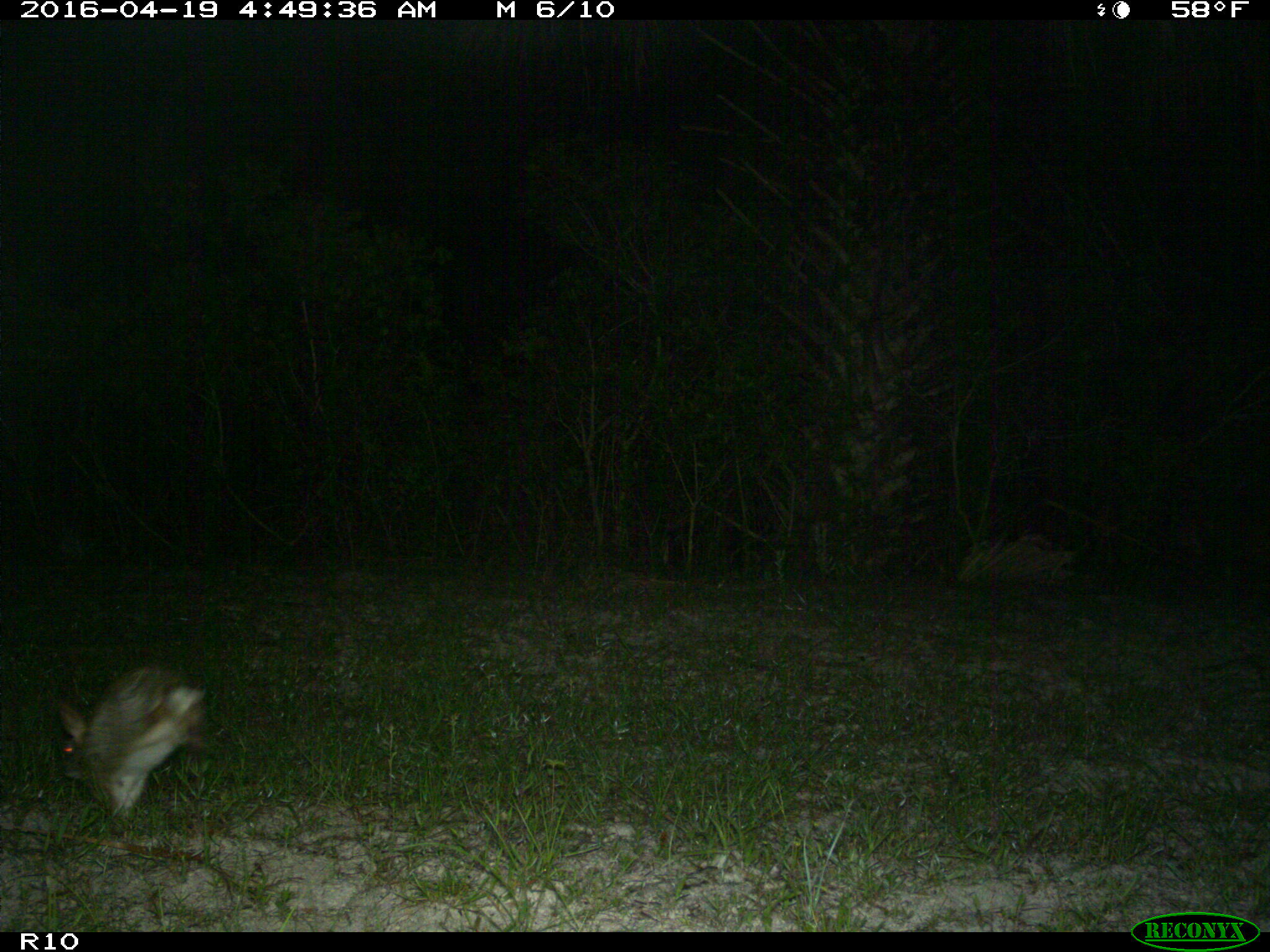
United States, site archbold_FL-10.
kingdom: Animalia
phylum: Chordata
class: Mammalia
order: Lagomorpha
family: Leporidae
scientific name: Leporidae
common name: rabbits and hares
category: unidentified rabbit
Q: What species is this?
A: Unidentified rabbit (rabbits and hares) (Leporidae).